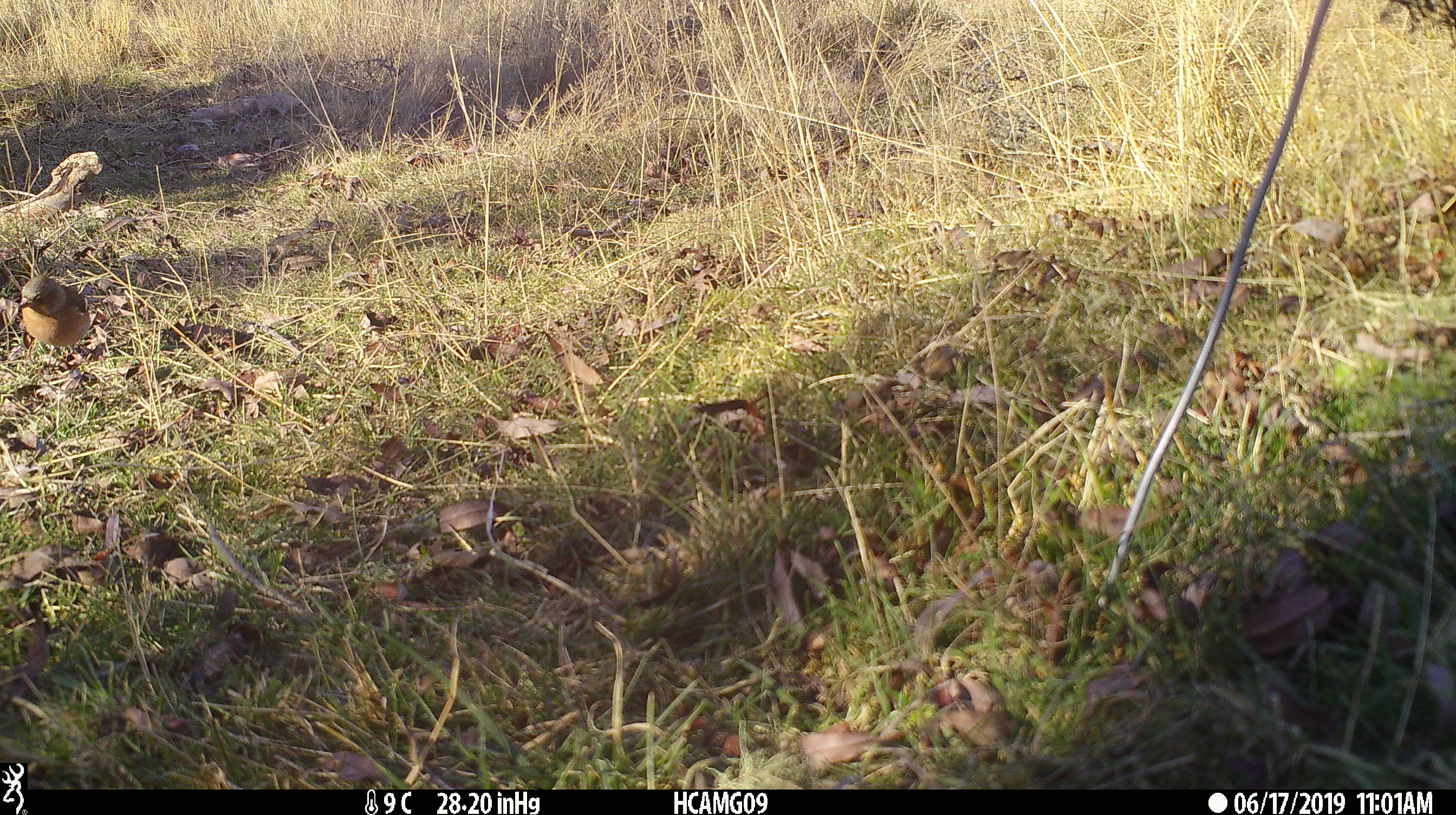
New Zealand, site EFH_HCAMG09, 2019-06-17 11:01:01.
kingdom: Animalia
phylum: Chordata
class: Aves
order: Passeriformes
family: Fringillidae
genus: Fringilla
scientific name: Fringilla coelebs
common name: common chaffinch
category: chaffinch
Chaffinch (common chaffinch) (Fringilla coelebs).